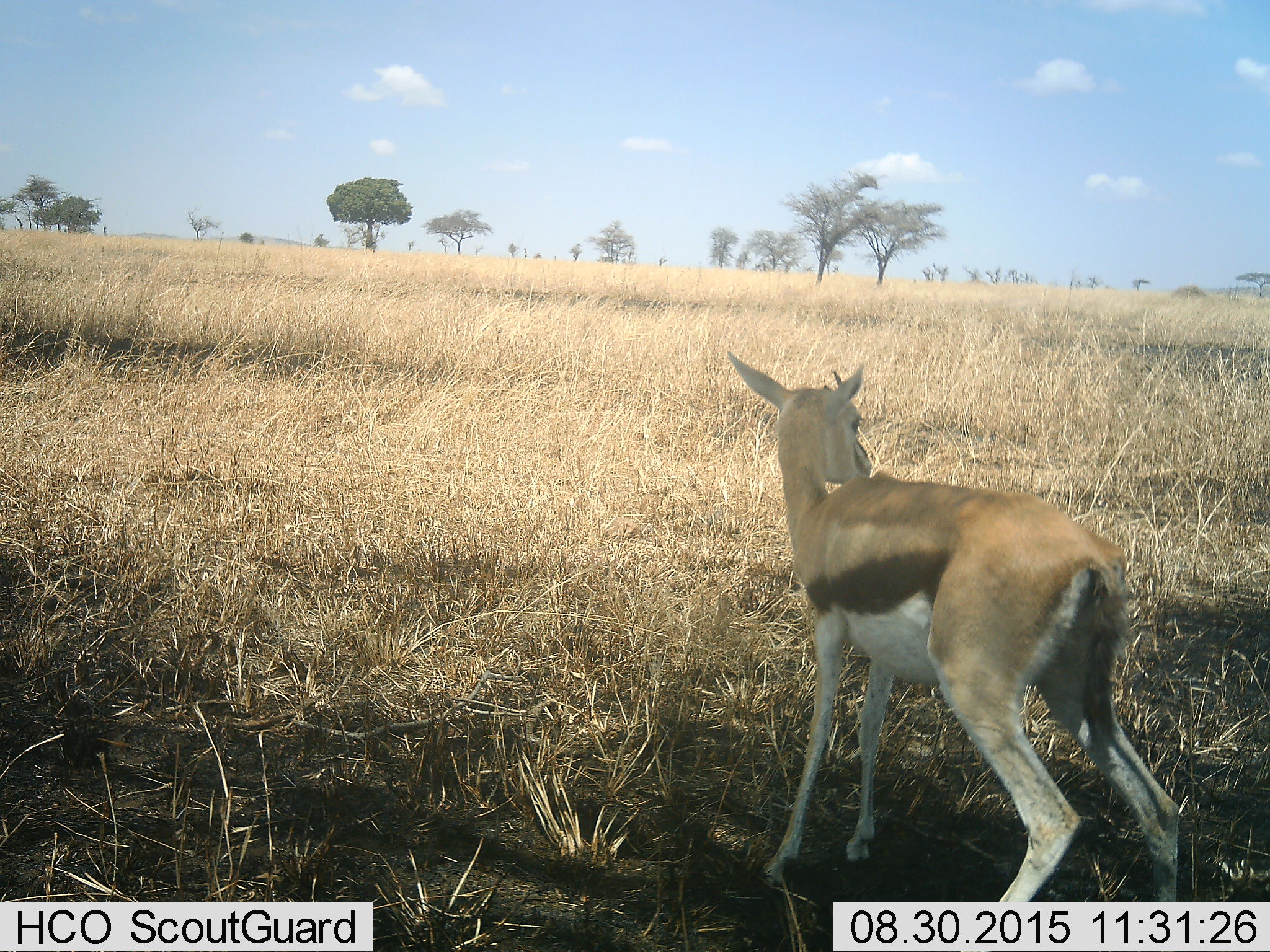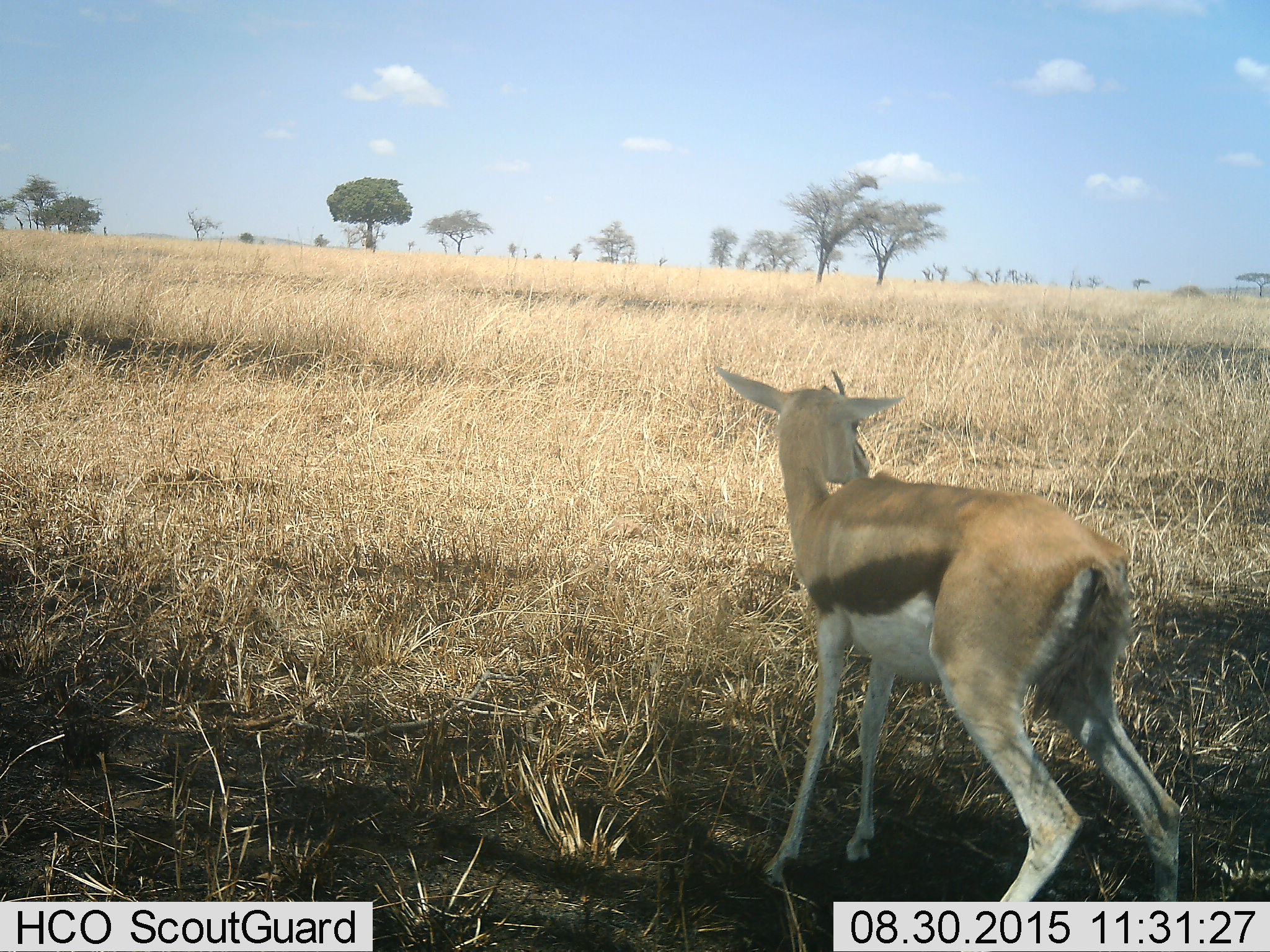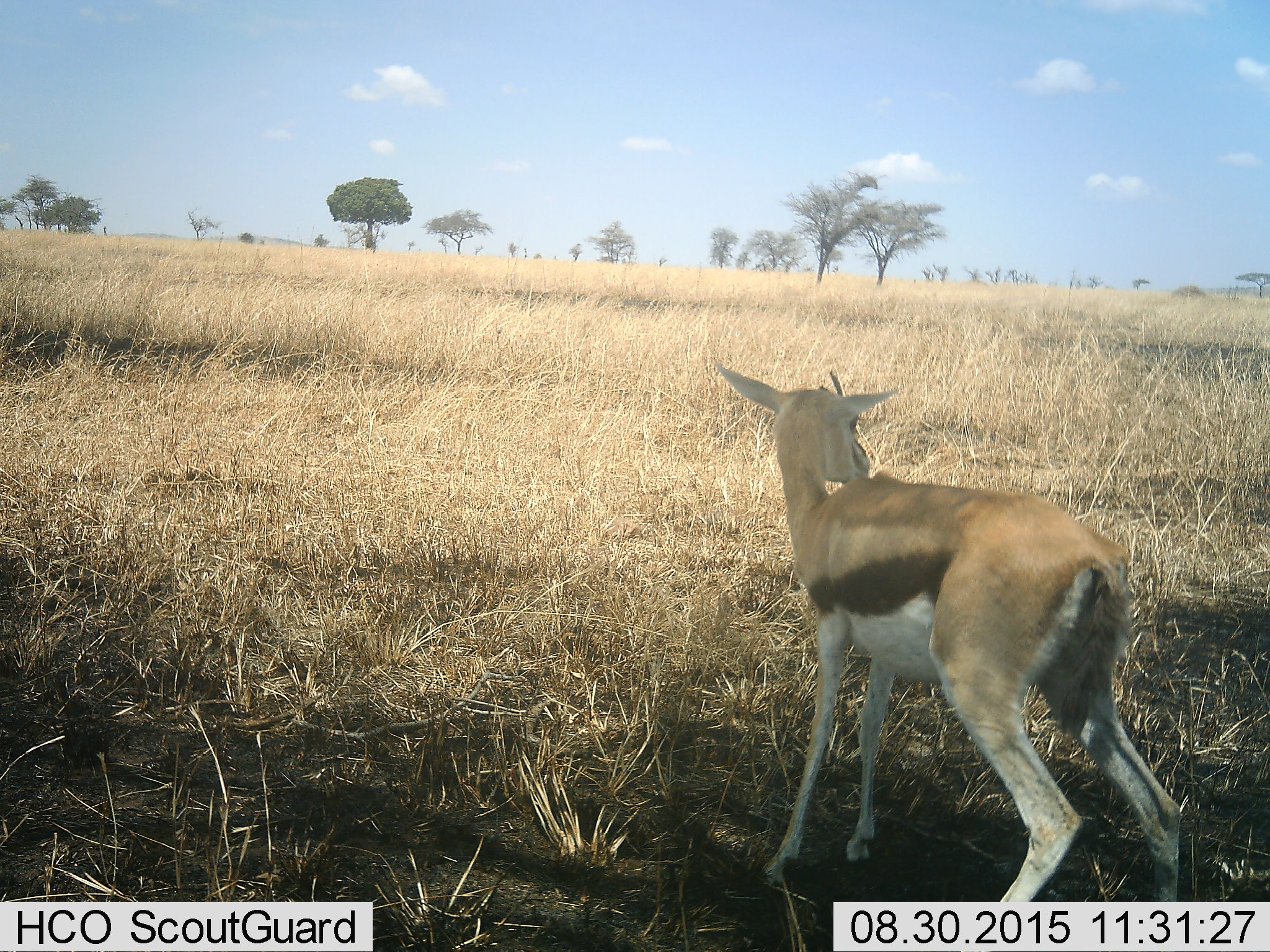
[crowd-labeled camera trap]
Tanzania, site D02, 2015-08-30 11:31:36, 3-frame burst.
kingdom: Animalia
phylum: Chordata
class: Mammalia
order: Artiodactyla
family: Bovidae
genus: Eudorcas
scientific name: Eudorcas thomsonii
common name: thomson's gazelle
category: gazellethomsons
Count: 1.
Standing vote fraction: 88%.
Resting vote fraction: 6%.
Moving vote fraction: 12%.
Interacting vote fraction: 6%.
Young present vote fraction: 41%.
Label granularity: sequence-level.